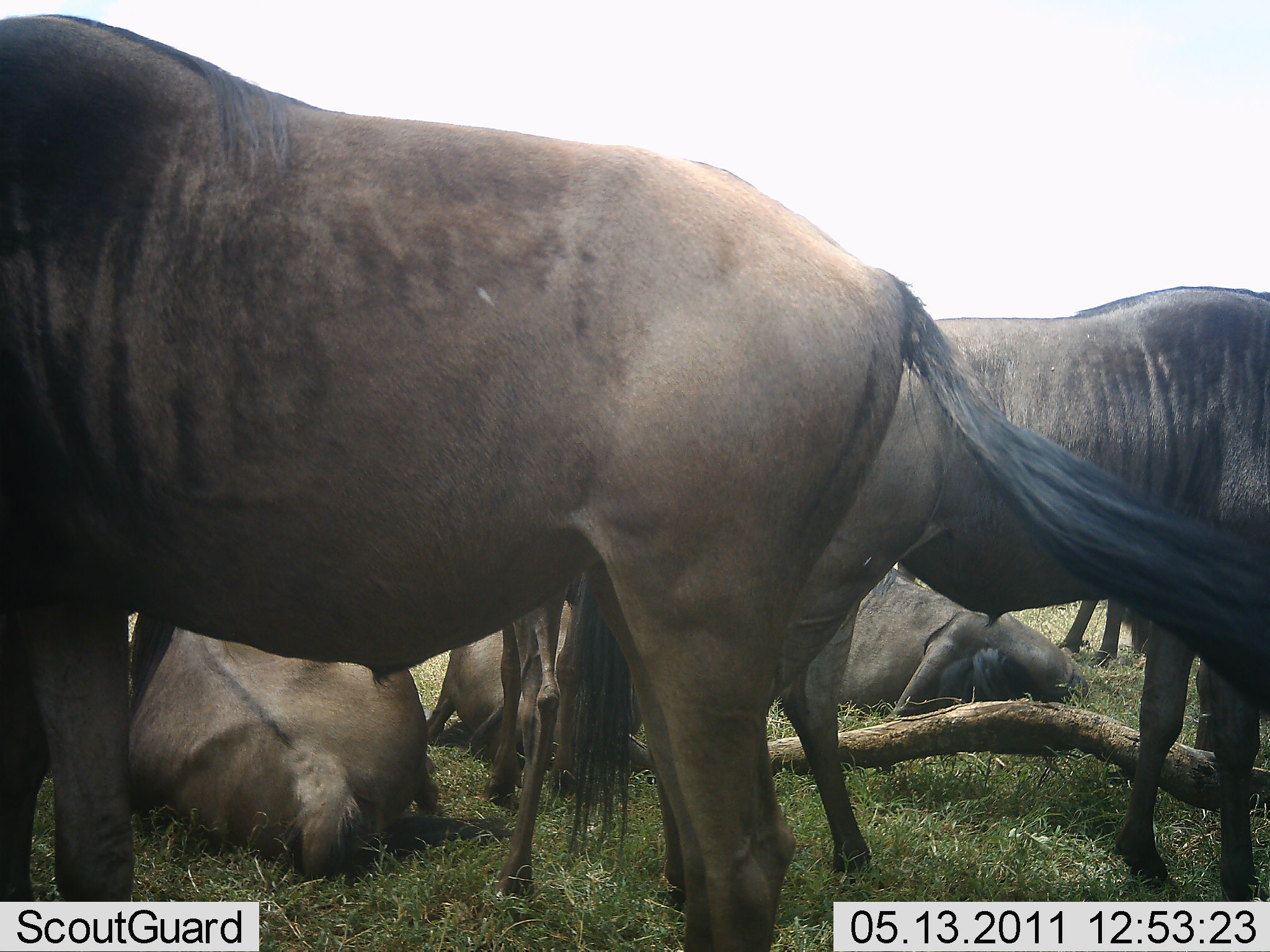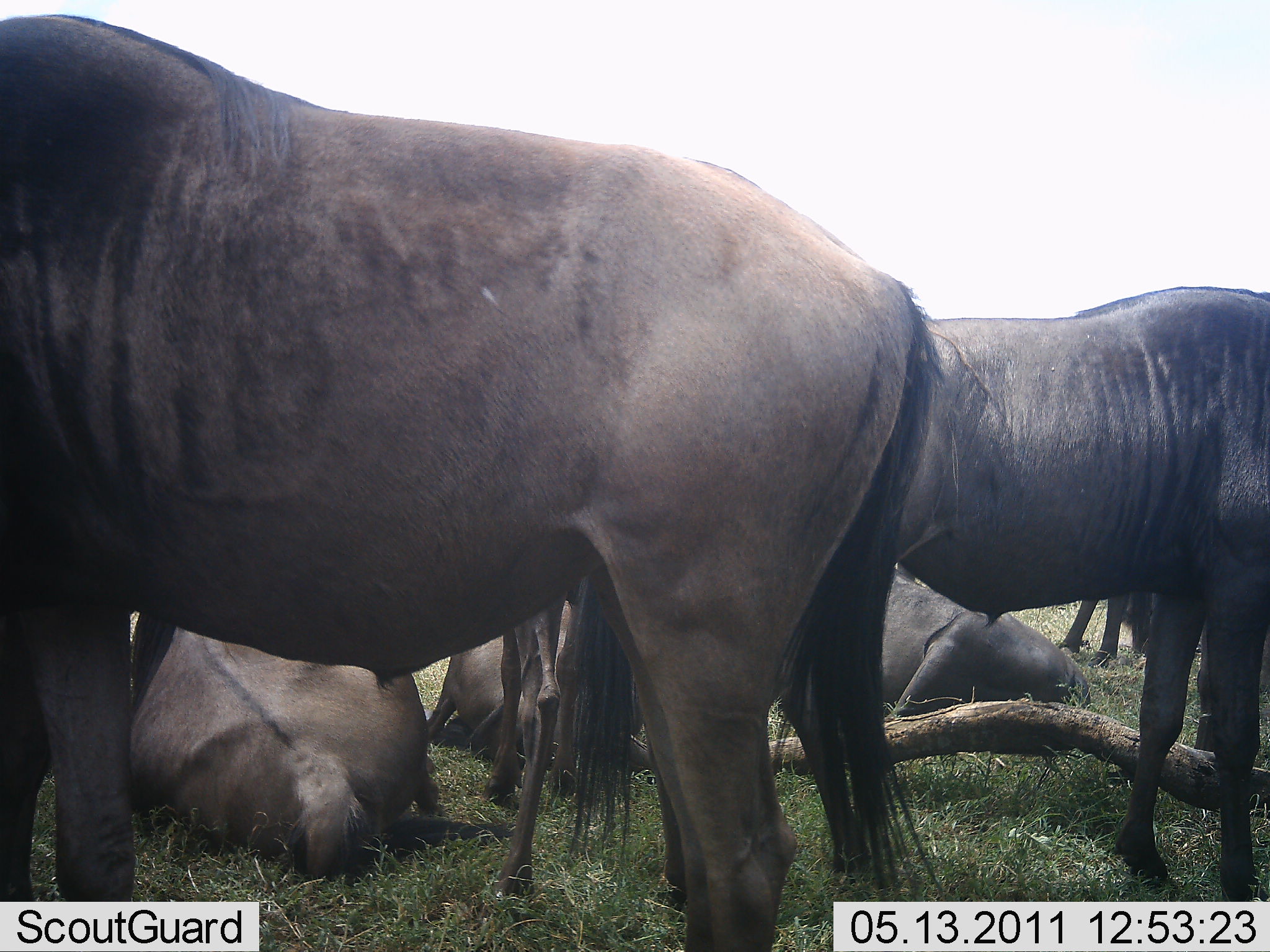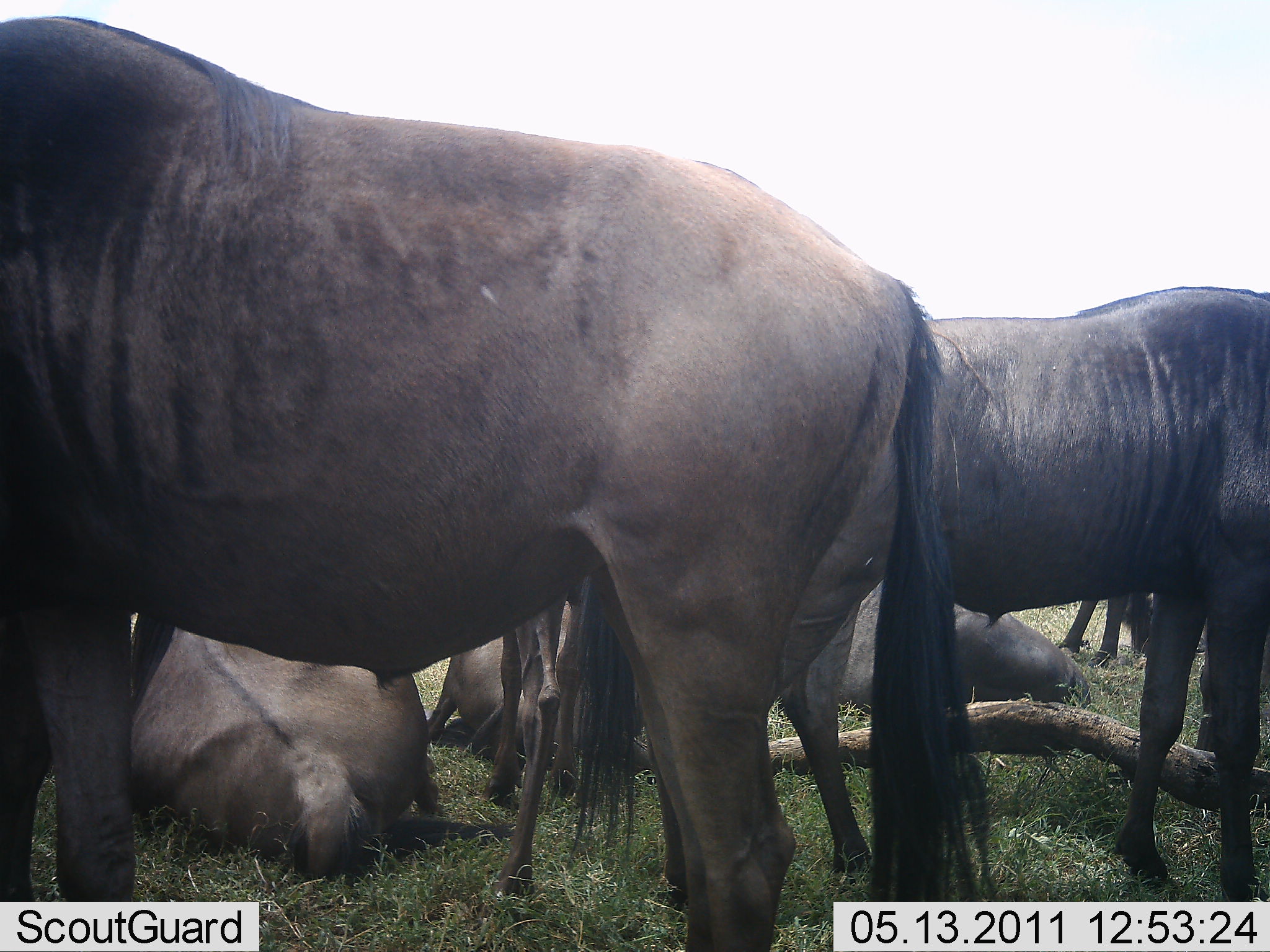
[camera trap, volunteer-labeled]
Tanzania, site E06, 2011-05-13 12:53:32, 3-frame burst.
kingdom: Animalia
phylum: Chordata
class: Mammalia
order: Artiodactyla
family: Bovidae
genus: Connochaetes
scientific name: Connochaetes taurinus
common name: blue wildebeest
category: wildebeest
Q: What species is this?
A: Wildebeest (blue wildebeest) (Connochaetes taurinus).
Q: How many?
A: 6.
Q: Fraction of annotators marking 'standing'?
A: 73%.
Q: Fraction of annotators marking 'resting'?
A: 100%.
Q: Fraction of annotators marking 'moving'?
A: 0%.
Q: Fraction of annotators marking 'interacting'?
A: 0%.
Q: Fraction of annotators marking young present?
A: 9%.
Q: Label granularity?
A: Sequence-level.